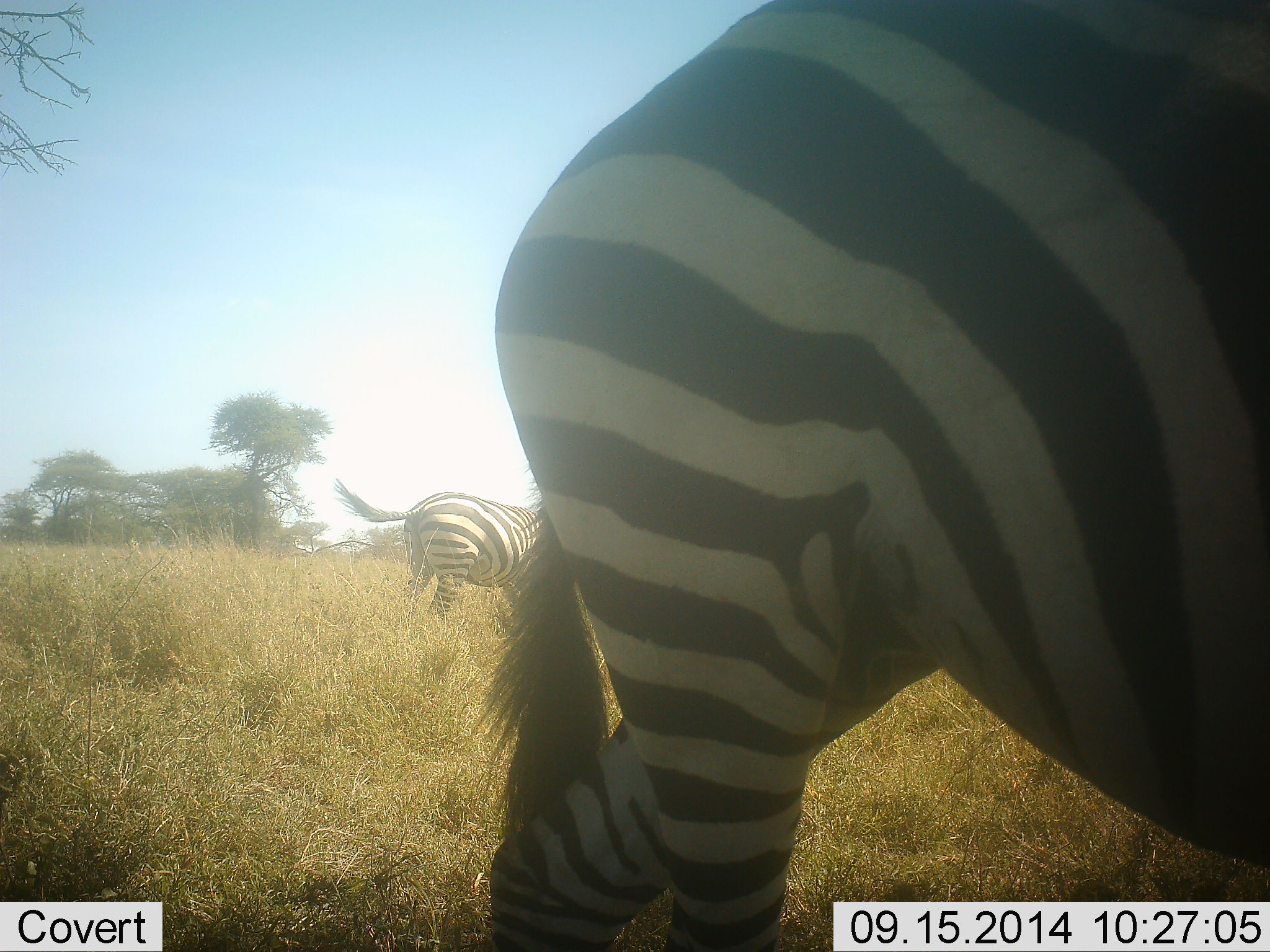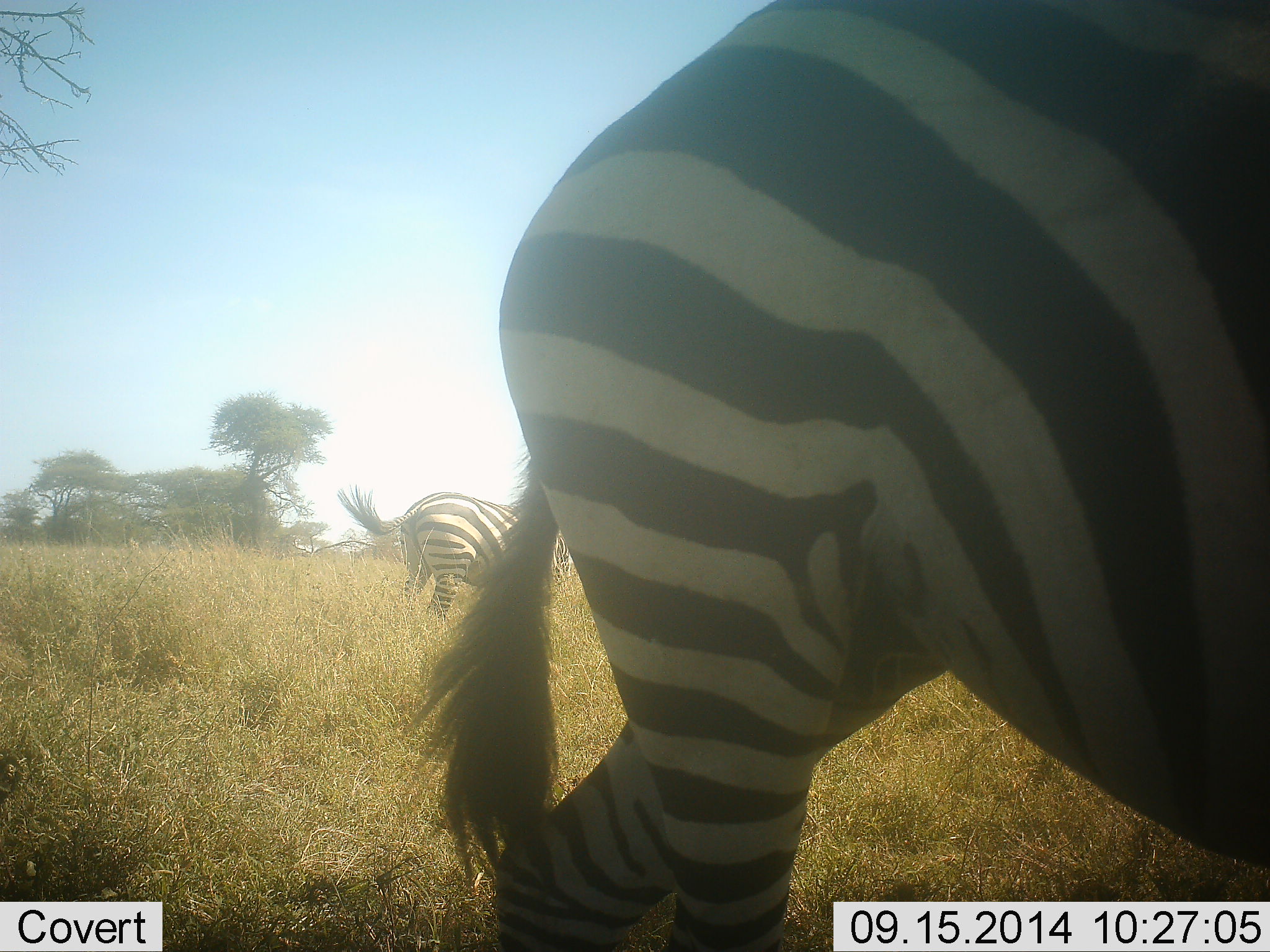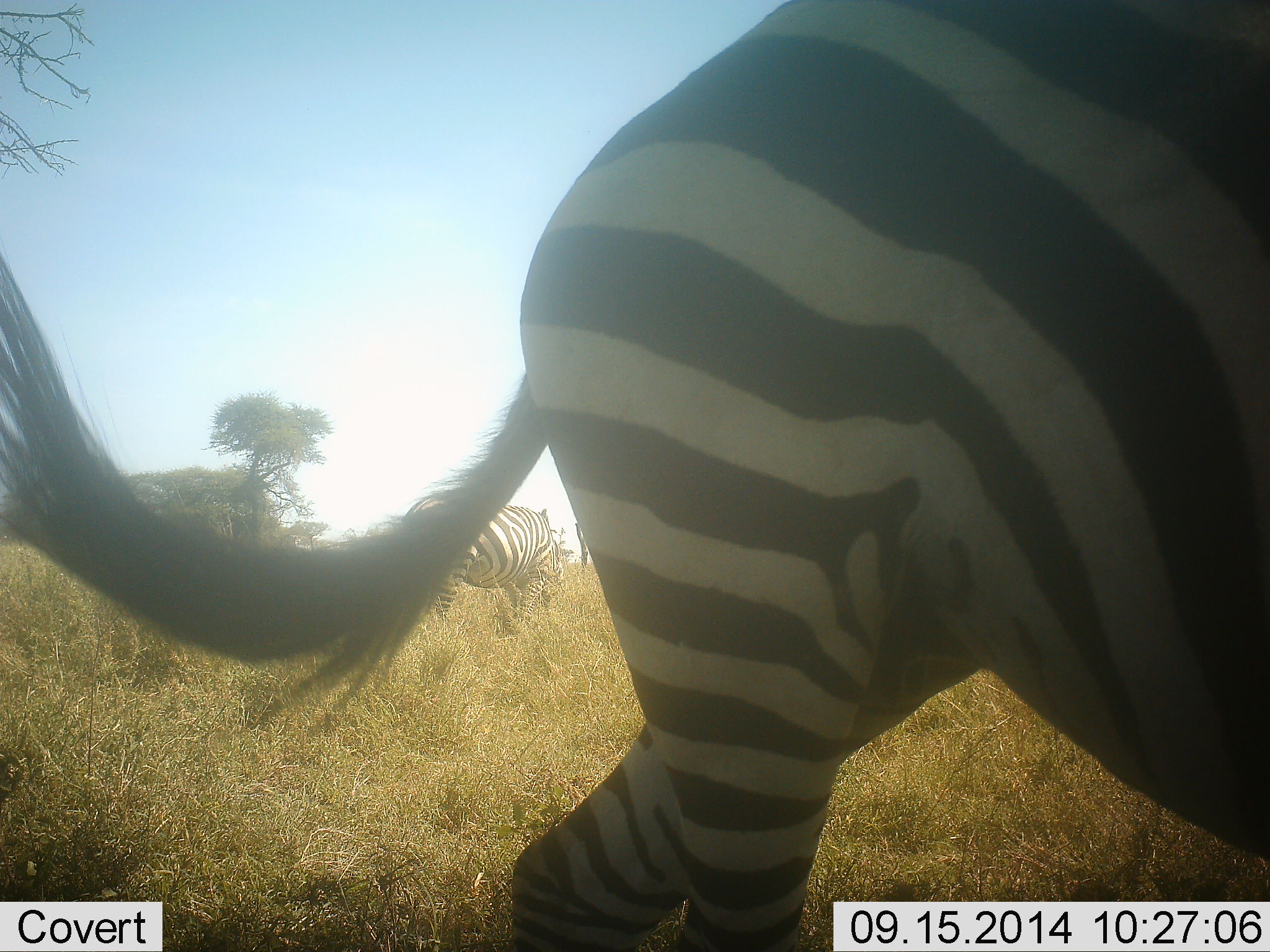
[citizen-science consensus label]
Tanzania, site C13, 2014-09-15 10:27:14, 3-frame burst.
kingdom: Animalia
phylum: Chordata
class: Mammalia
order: Perissodactyla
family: Equidae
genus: Equus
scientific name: Equus quagga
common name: plains zebra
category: zebra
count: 2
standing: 50%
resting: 0%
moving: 30%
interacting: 0%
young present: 0%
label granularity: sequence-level